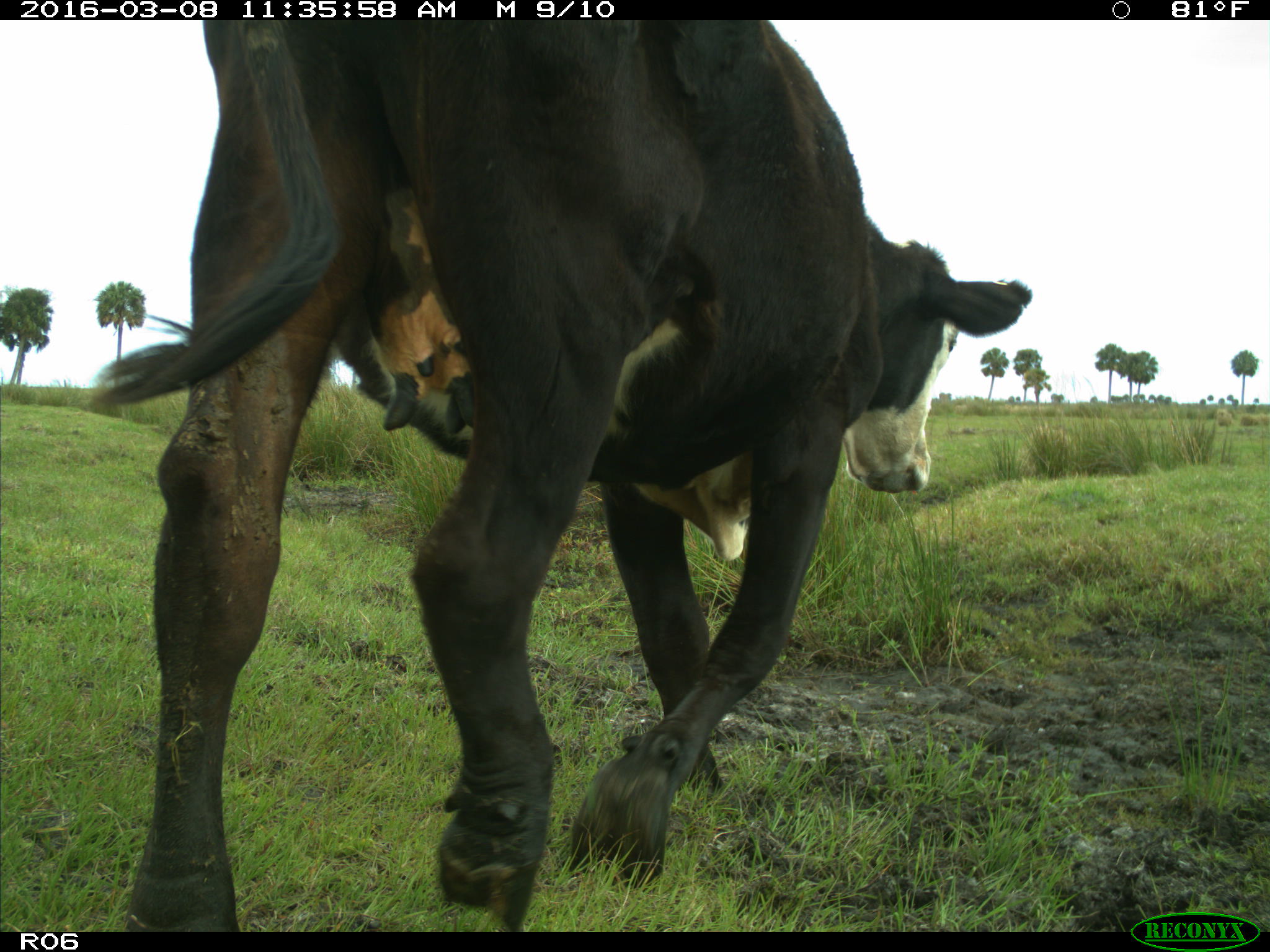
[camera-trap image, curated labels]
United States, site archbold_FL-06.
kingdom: Animalia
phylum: Chordata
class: Mammalia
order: Artiodactyla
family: Bovidae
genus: Bos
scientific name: Bos taurus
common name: domestic cow